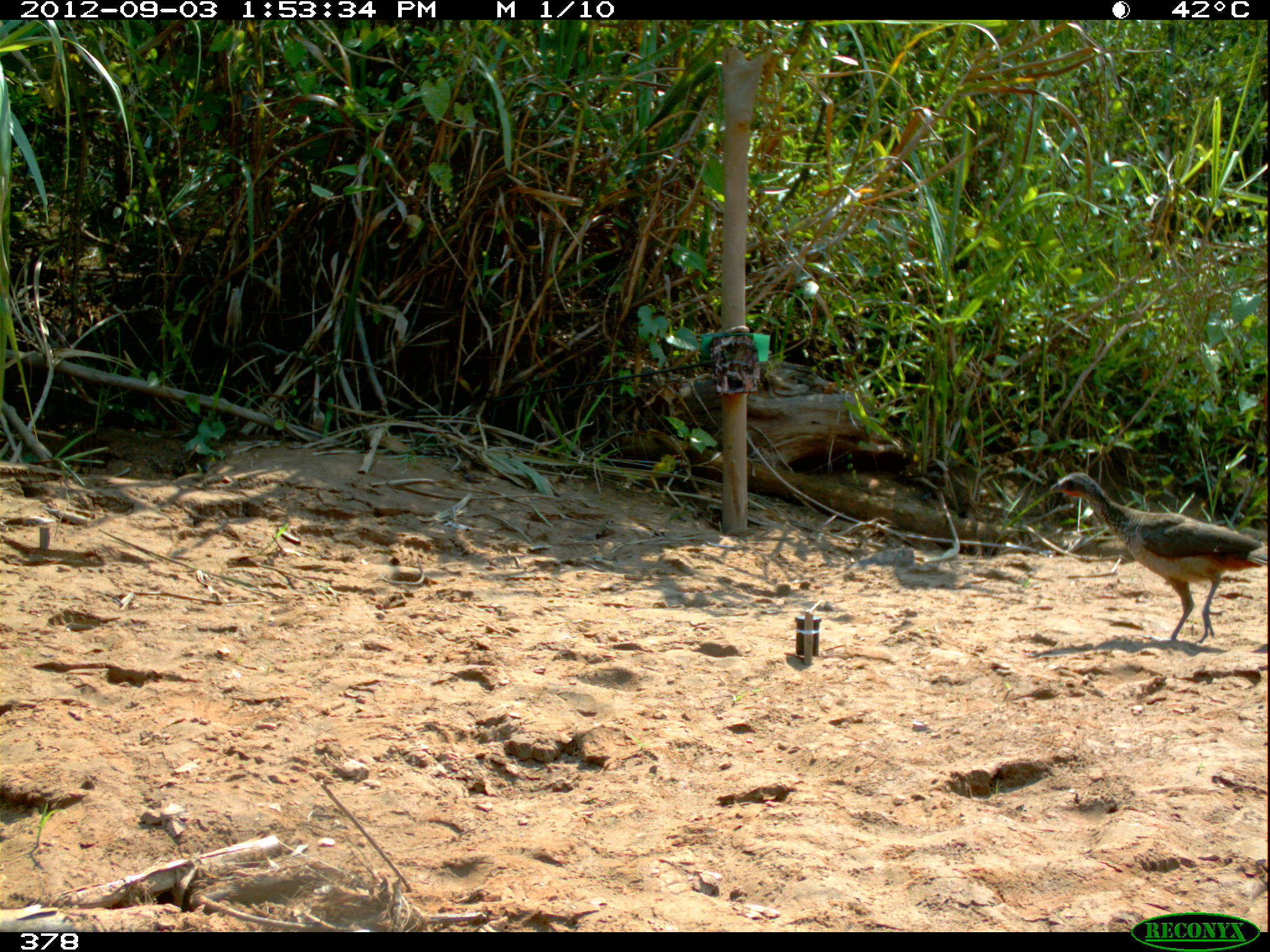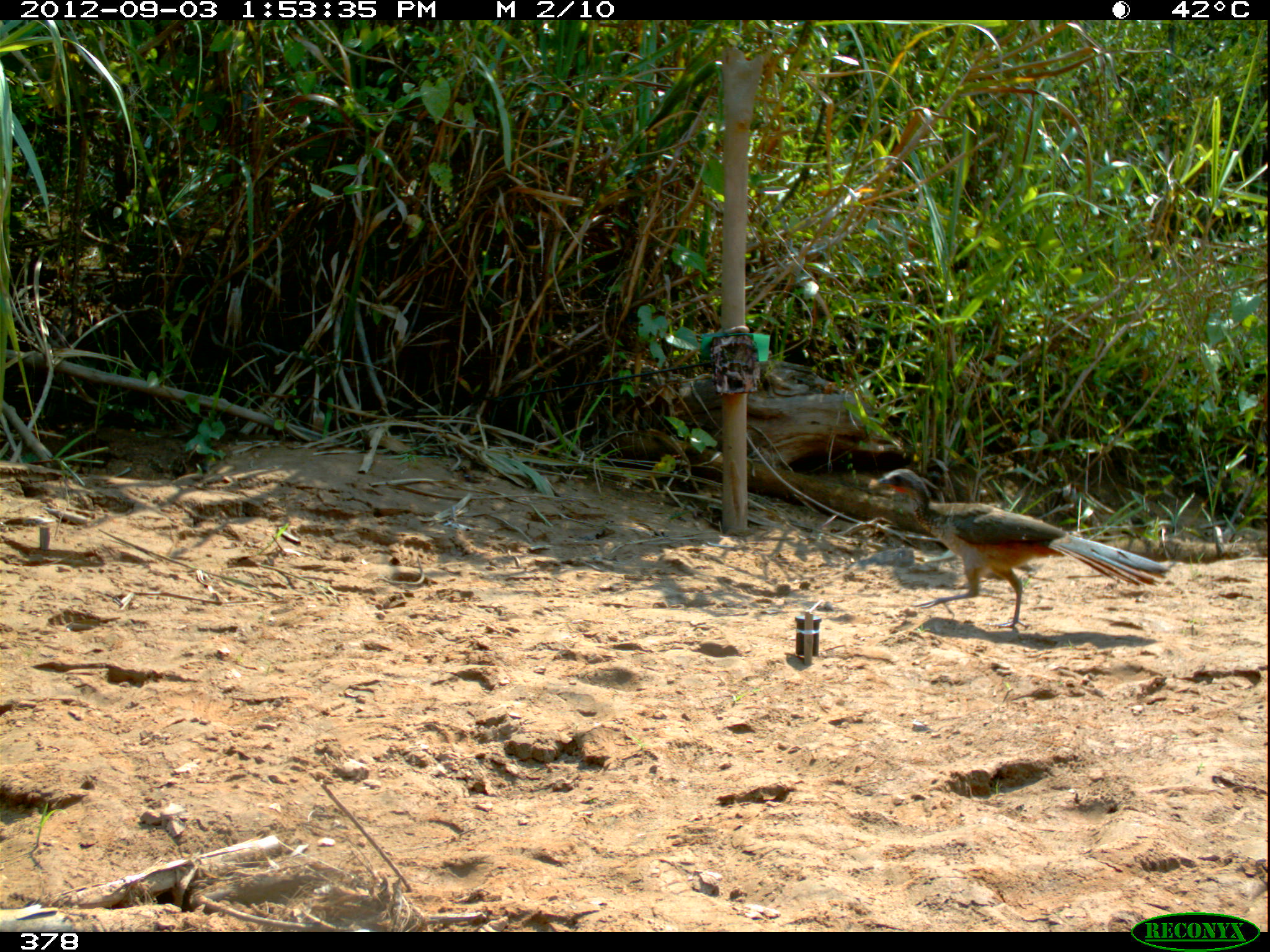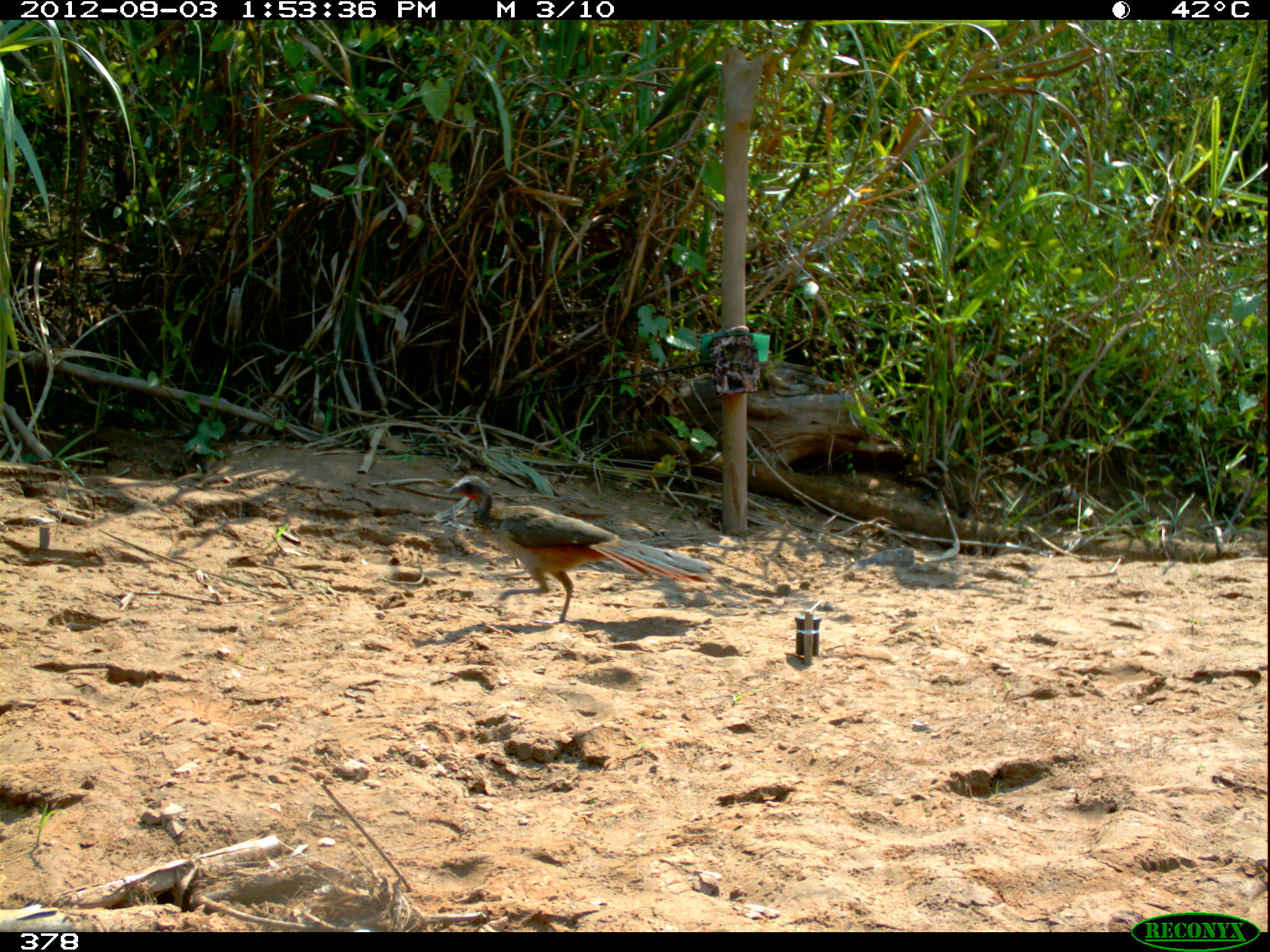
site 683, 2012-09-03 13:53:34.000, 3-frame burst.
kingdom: Animalia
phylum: Chordata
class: Aves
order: Galliformes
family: Cracidae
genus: Penelope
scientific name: Penelope superciliaris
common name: rusty-margined guan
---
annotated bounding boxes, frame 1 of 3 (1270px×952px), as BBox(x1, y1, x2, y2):
penelope superciliaris: BBox(1047, 470, 1268, 640)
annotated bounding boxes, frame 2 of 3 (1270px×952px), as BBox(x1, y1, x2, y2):
penelope superciliaris: BBox(877, 469, 1171, 629)